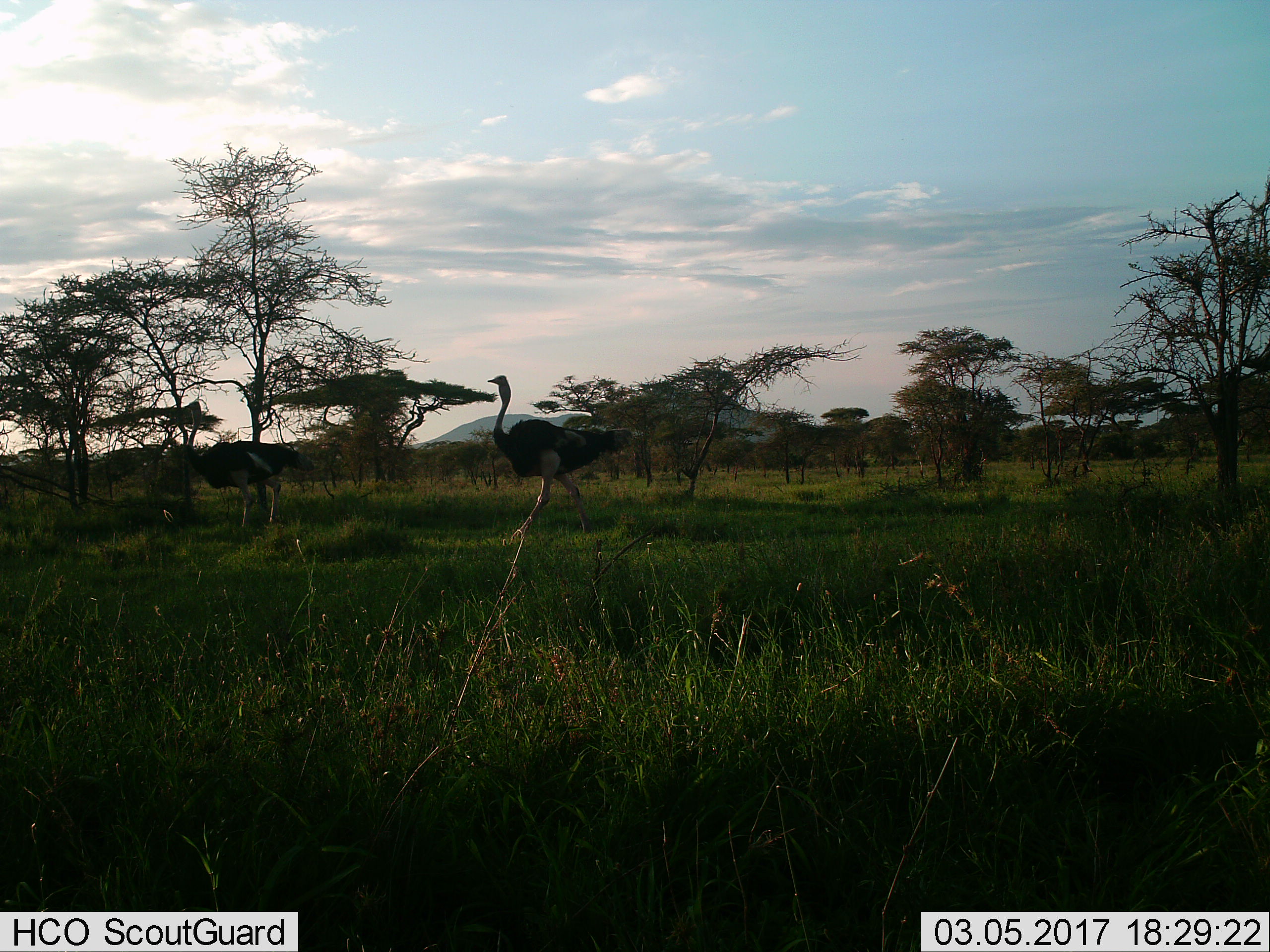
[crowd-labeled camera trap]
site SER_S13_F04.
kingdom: Animalia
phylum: Chordata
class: Aves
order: Struthioniformes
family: Struthionidae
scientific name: Struthionidae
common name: ostrich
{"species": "ostrich (Struthionidae)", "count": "2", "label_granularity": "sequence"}